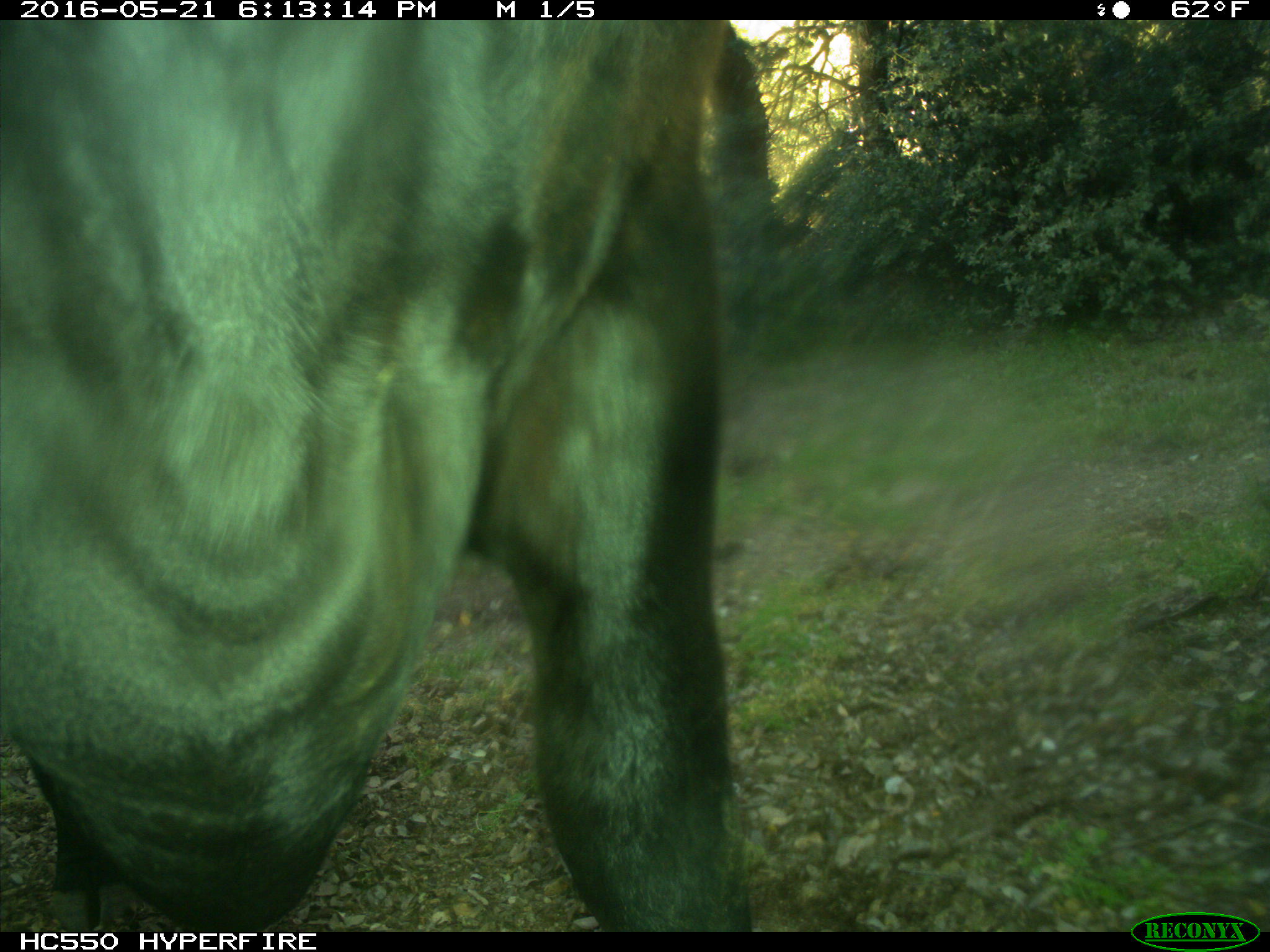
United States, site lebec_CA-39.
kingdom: Animalia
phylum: Chordata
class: Mammalia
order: Artiodactyla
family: Bovidae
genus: Bos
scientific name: Bos taurus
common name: domestic cow